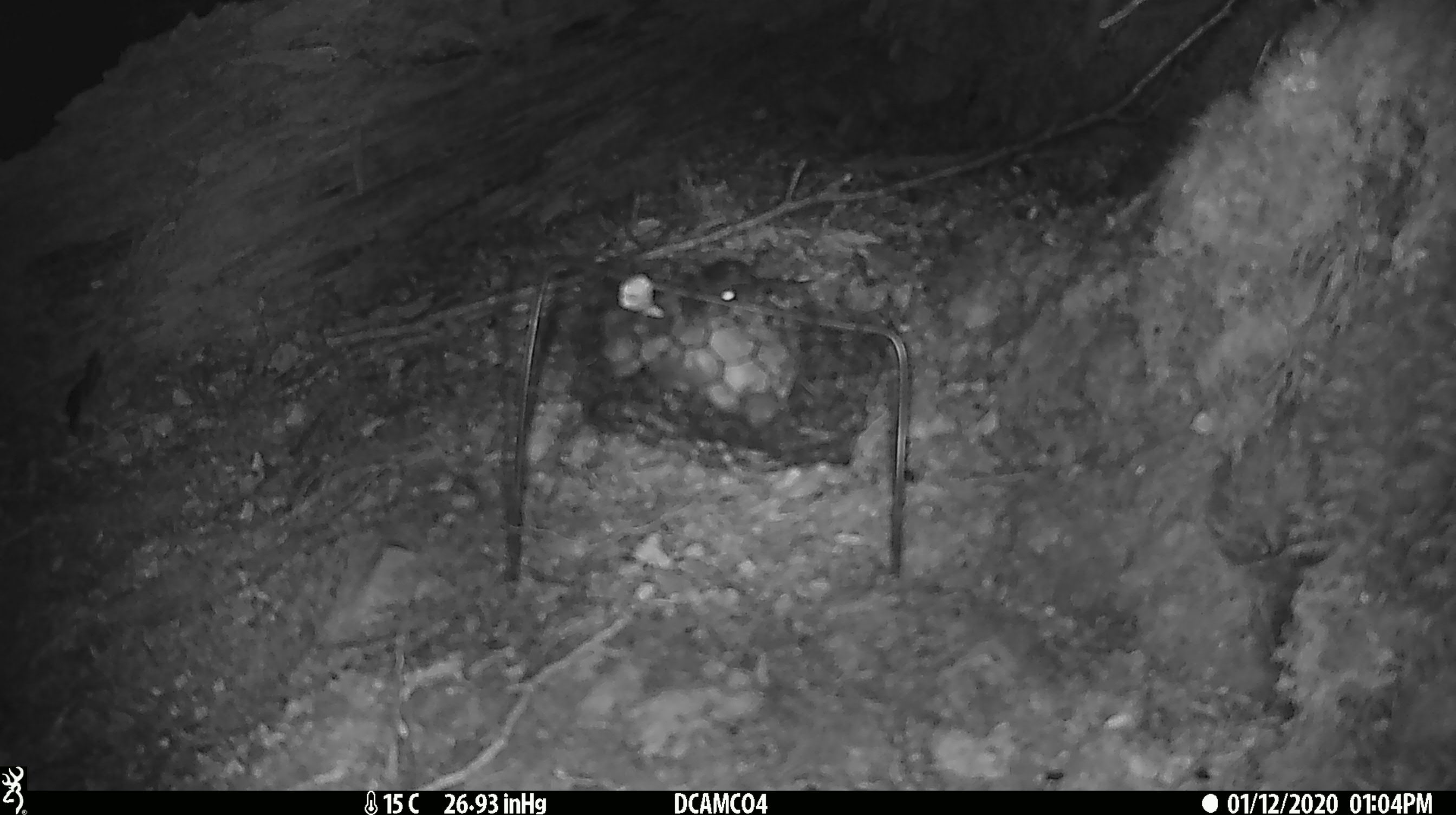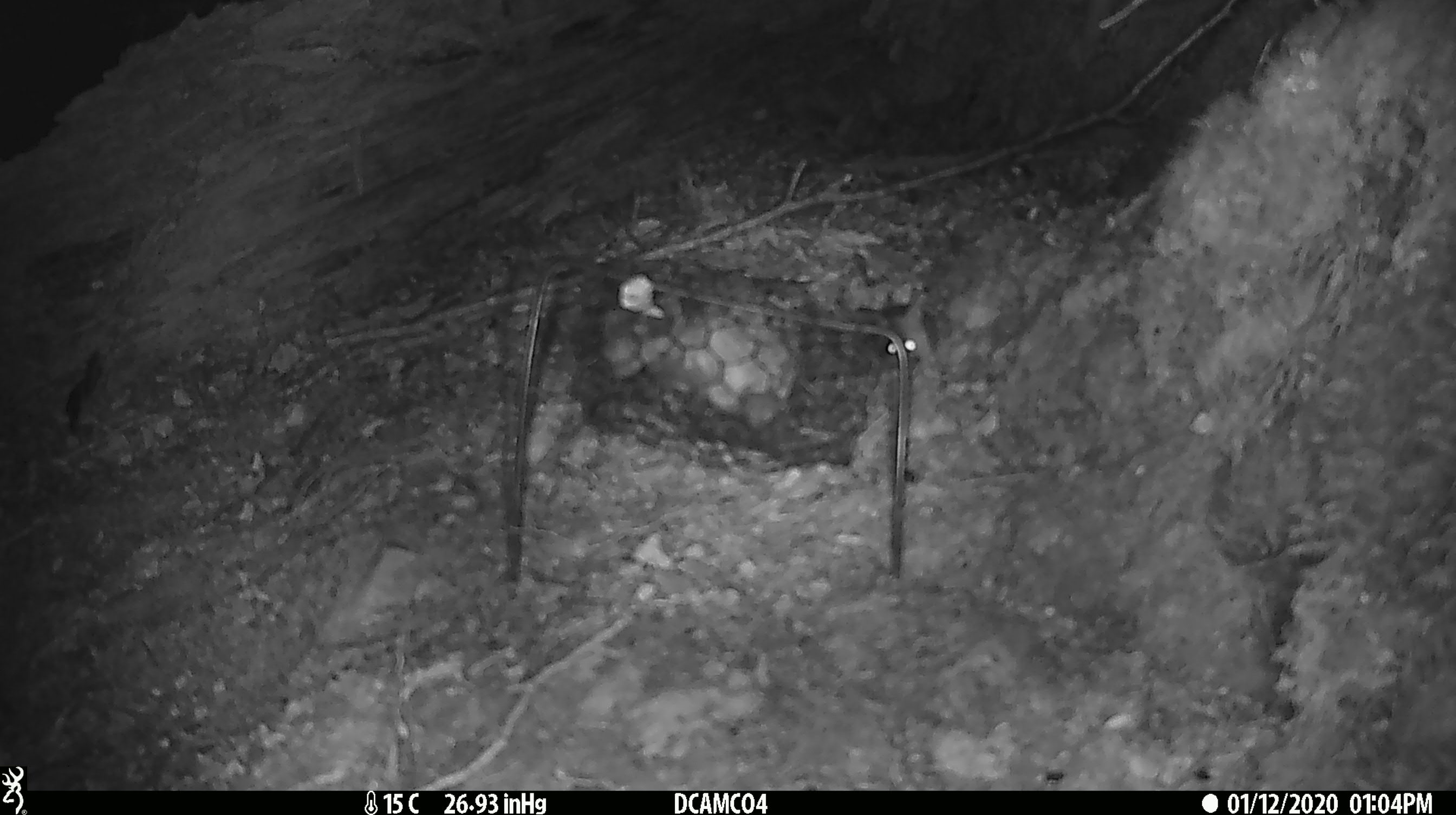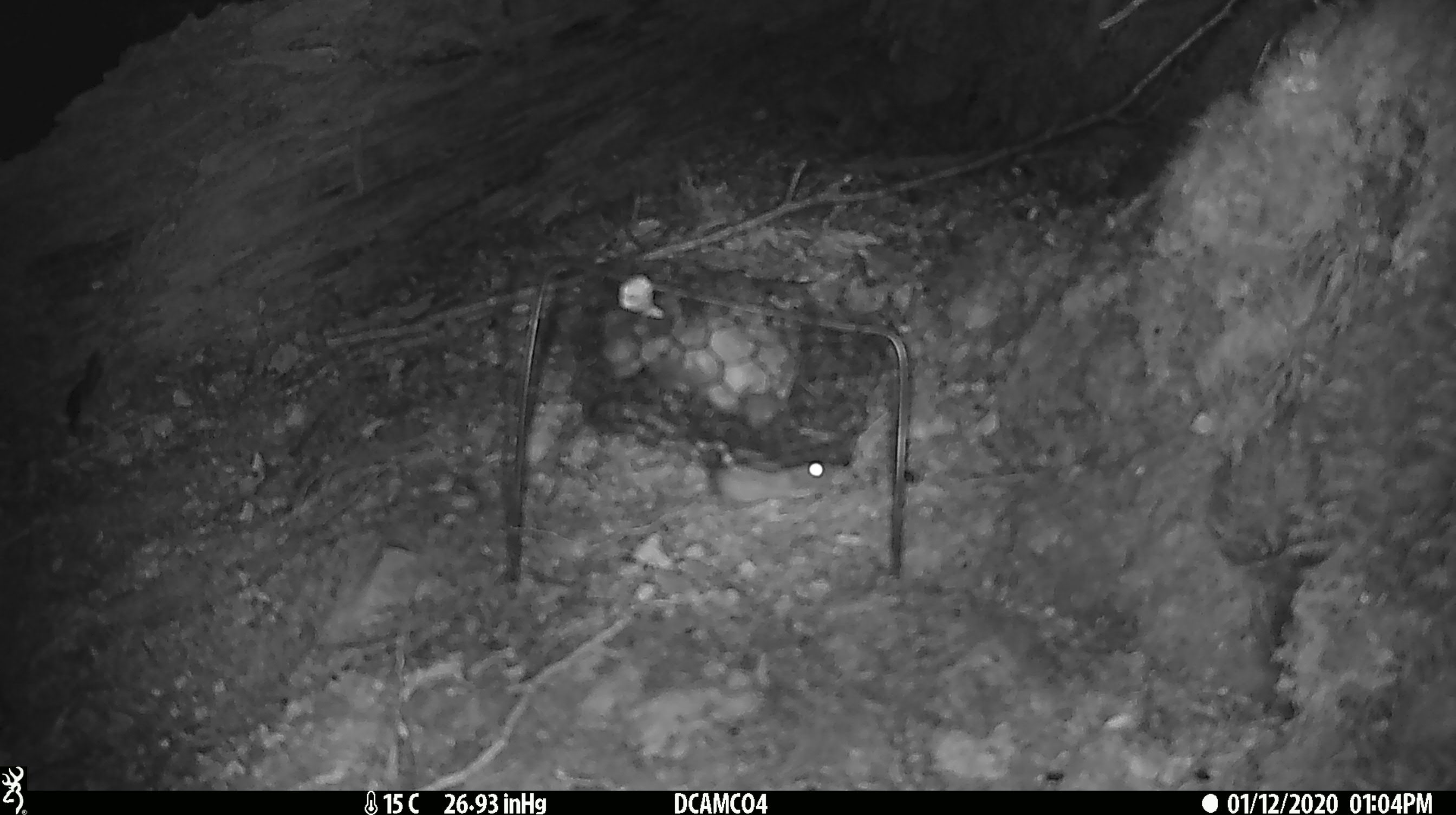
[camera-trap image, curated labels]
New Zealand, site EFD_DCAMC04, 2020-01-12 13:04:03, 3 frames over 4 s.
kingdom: Animalia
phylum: Chordata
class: Mammalia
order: Rodentia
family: Muridae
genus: Mus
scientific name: Mus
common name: mouse